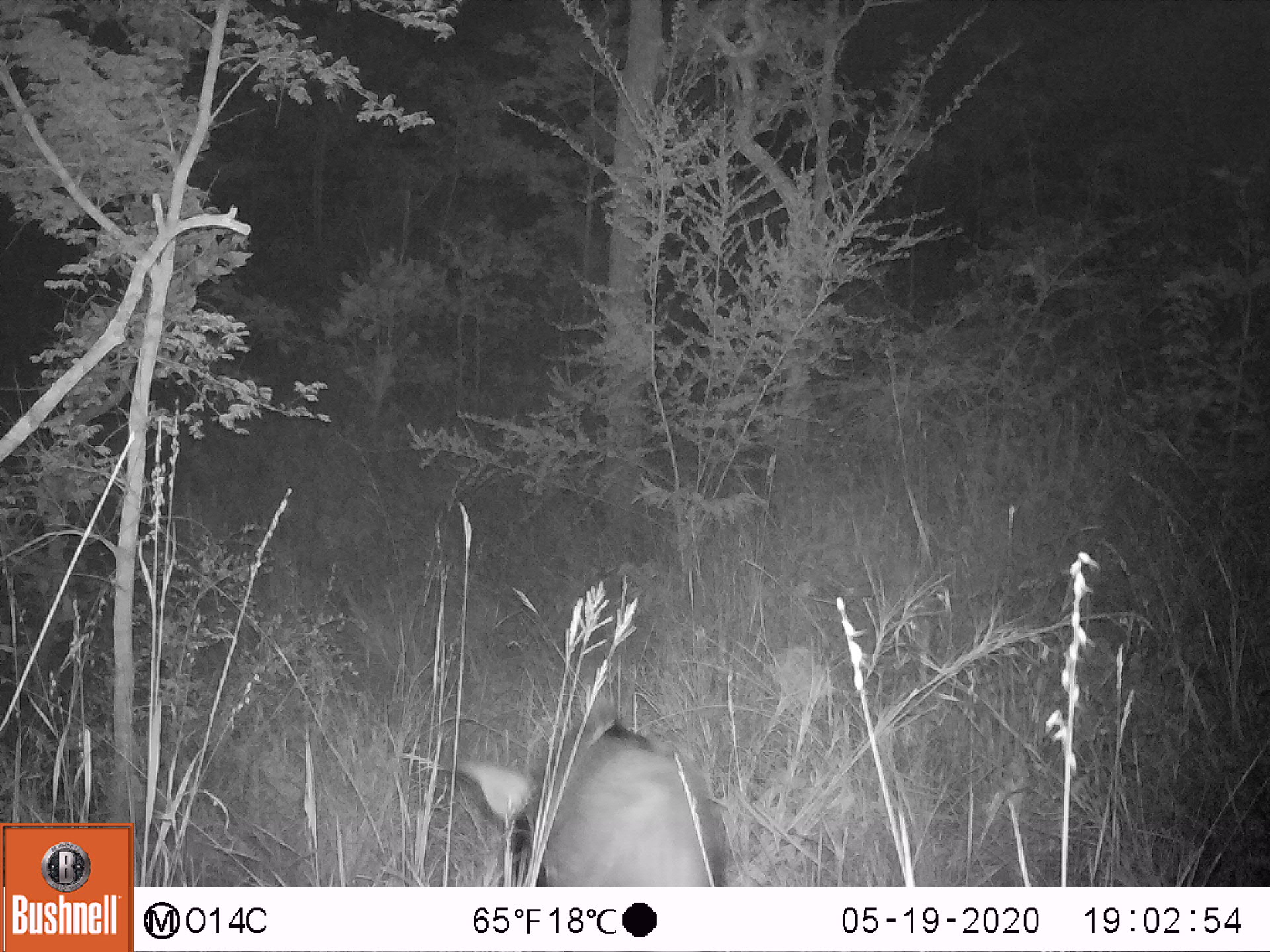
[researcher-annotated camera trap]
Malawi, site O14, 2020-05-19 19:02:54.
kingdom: Animalia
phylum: Chordata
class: Mammalia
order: Artiodactyla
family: Suidae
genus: Potamochoerus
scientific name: Potamochoerus larvatus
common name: bushpig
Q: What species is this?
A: Bushpig (Potamochoerus larvatus).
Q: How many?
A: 1.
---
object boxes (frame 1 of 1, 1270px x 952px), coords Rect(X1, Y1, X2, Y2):
bushpig: Rect(456, 718, 730, 886)